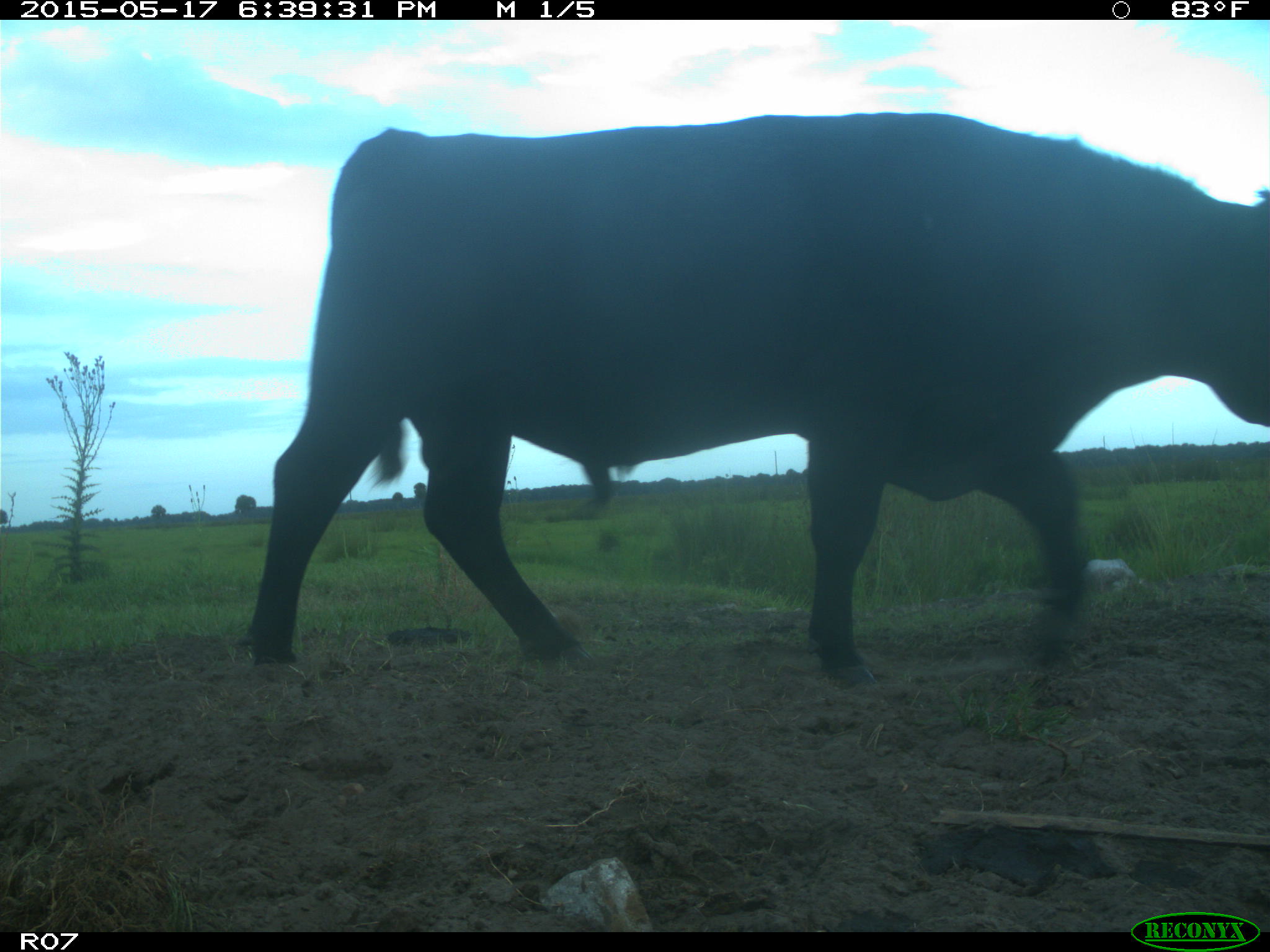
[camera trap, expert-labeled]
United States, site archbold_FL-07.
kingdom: Animalia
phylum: Chordata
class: Mammalia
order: Artiodactyla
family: Bovidae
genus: Bos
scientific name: Bos taurus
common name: domestic cow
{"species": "Bos taurus (domestic cow)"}